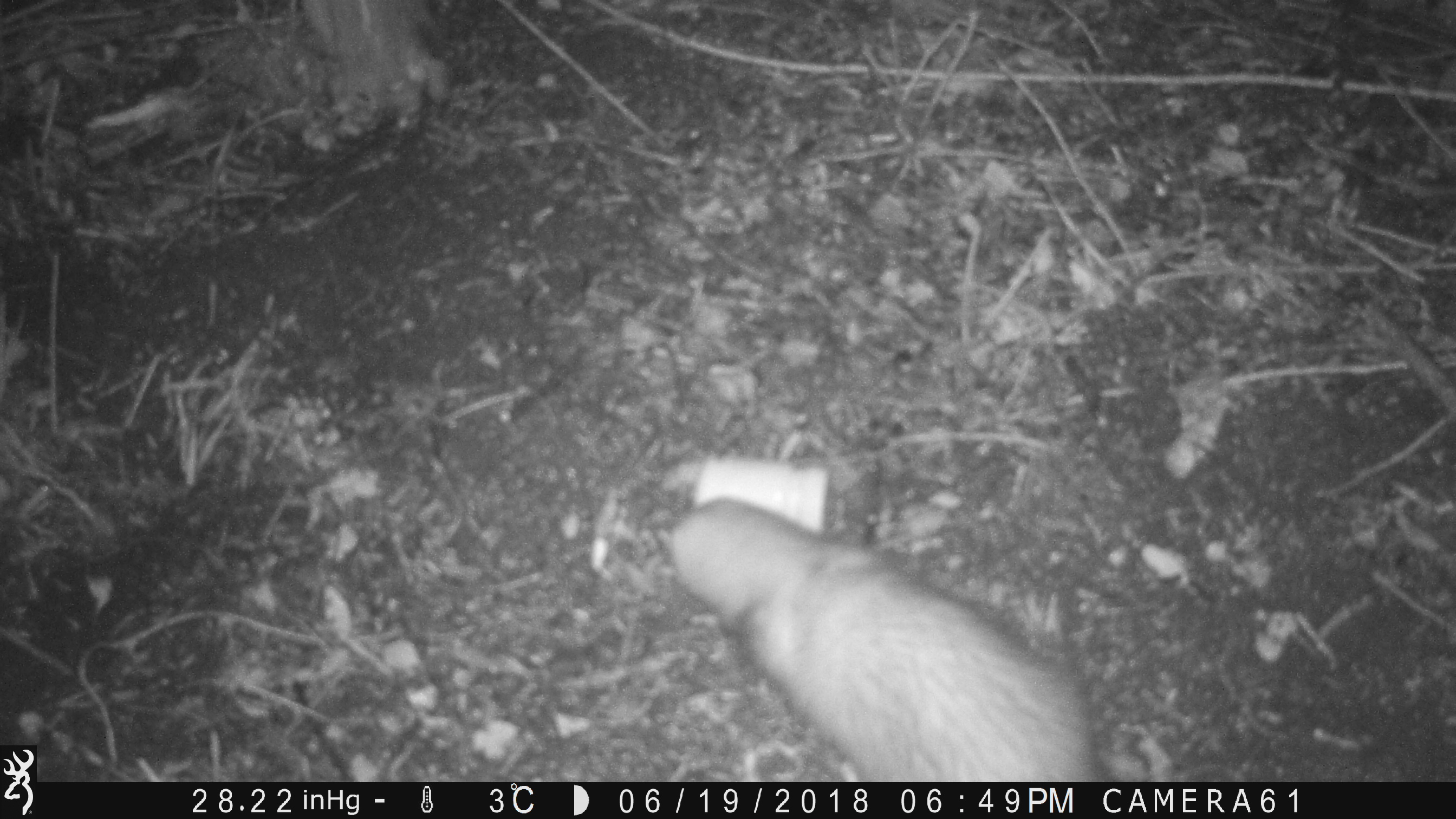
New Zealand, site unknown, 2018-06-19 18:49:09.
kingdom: Animalia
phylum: Chordata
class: Mammalia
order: Carnivora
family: Mustelidae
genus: Mustela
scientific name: Mustela furo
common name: ferret